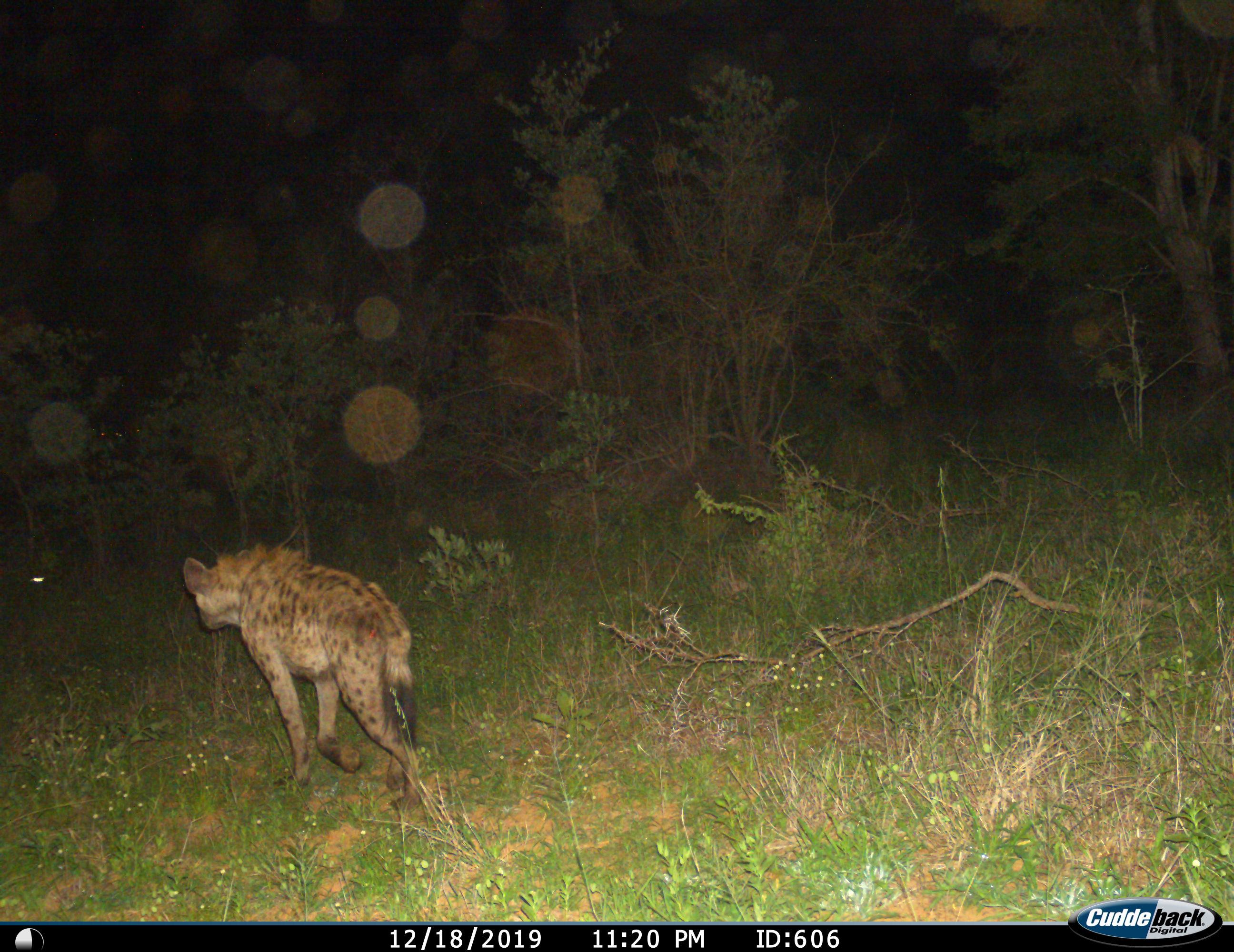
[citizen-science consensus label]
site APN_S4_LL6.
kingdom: Animalia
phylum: Chordata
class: Mammalia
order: Carnivora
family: Hyaenidae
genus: Crocuta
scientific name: Crocuta crocuta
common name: spotted hyena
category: hyenaspotted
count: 1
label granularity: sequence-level